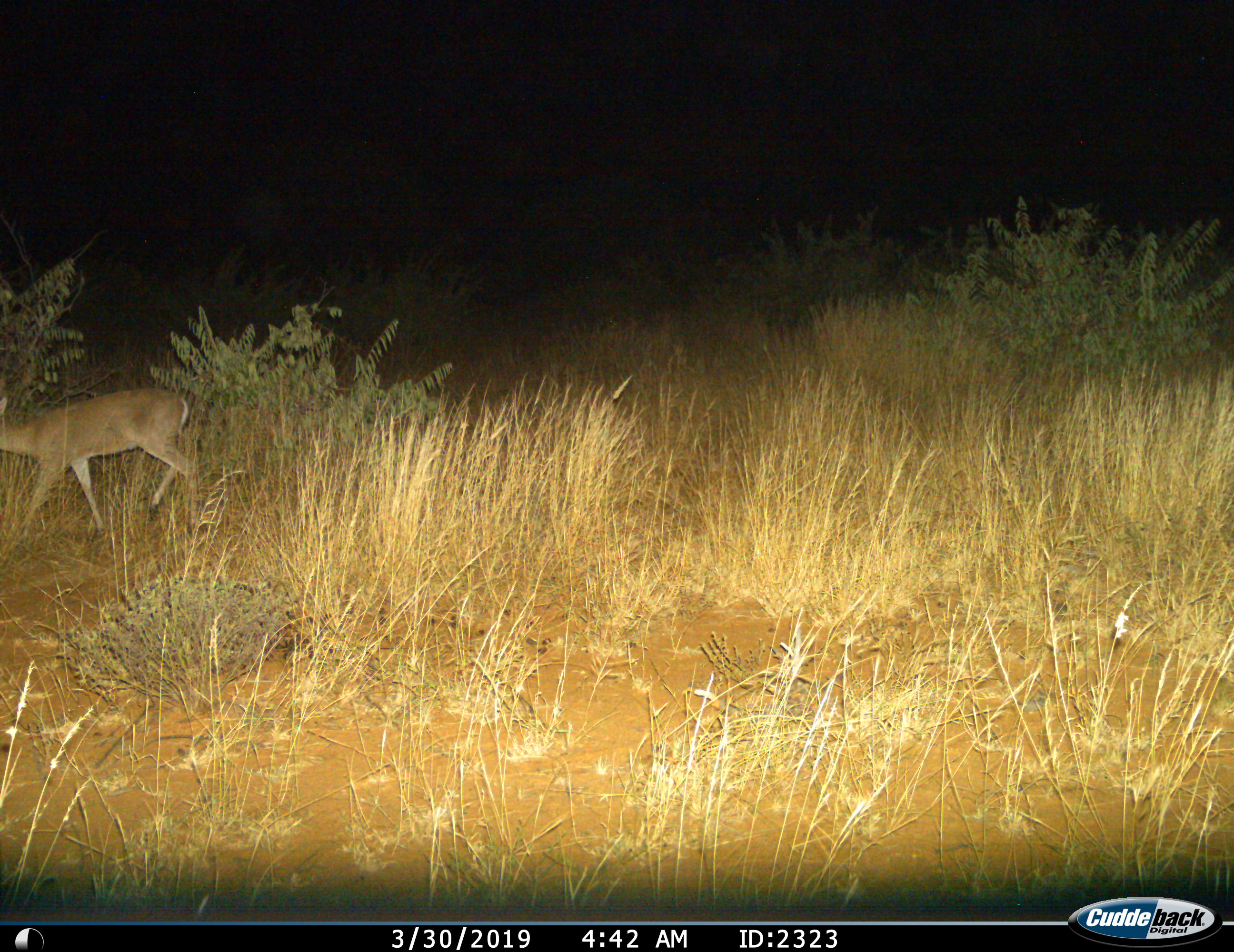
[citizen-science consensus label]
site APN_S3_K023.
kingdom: Animalia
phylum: Chordata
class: Mammalia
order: Artiodactyla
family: Bovidae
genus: Sylvicapra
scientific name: Sylvicapra grimmia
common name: common duiker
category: duikercommongrey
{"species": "duikercommongrey (common duiker) (Sylvicapra grimmia)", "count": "1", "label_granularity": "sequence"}